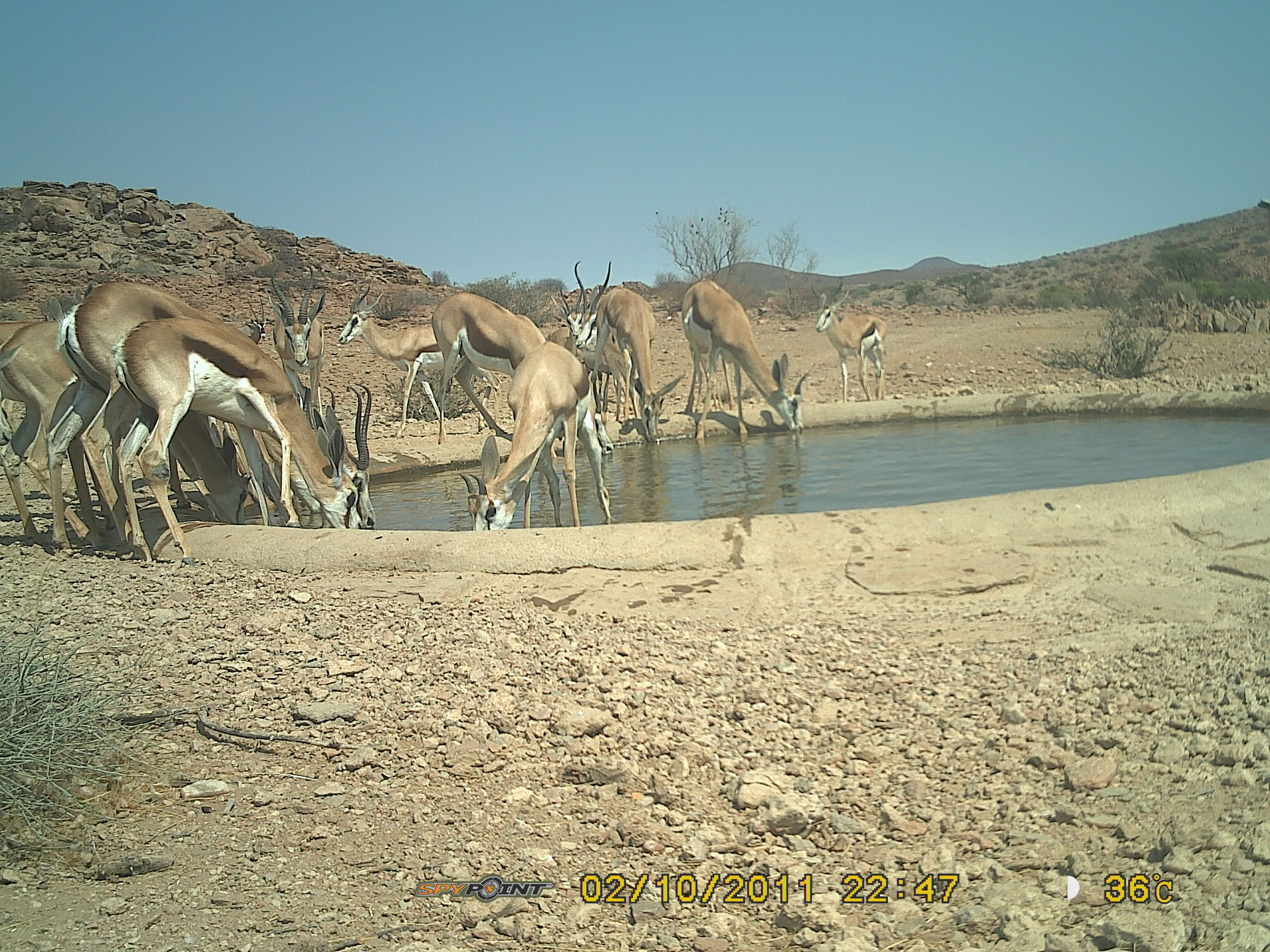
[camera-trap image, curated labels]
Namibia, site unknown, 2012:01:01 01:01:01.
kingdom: Animalia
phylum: Chordata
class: Mammalia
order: Artiodactyla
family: Bovidae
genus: Antidorcas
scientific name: Antidorcas marsupialis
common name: springbok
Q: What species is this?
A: Antidorcas marsupialis (springbok).